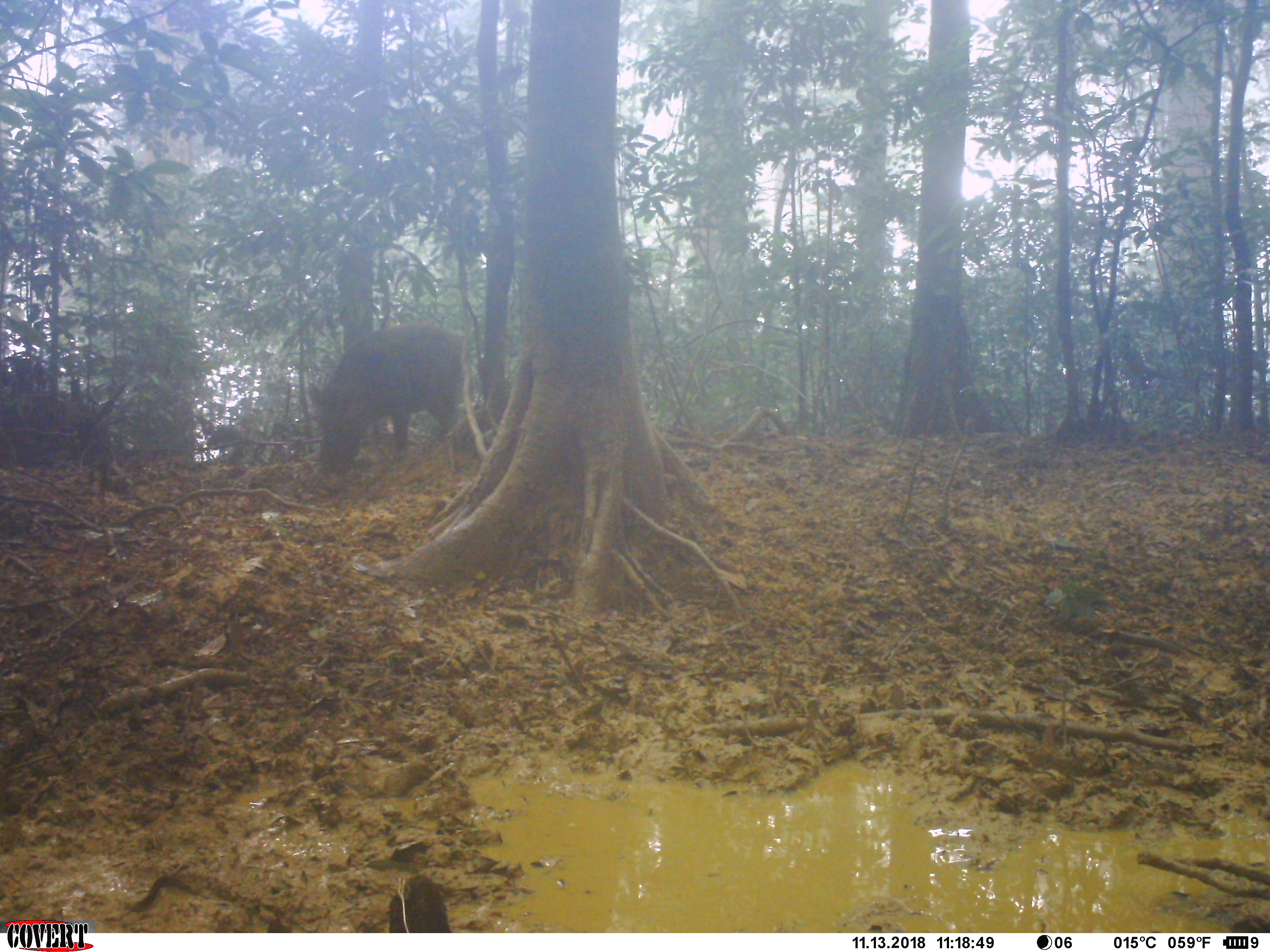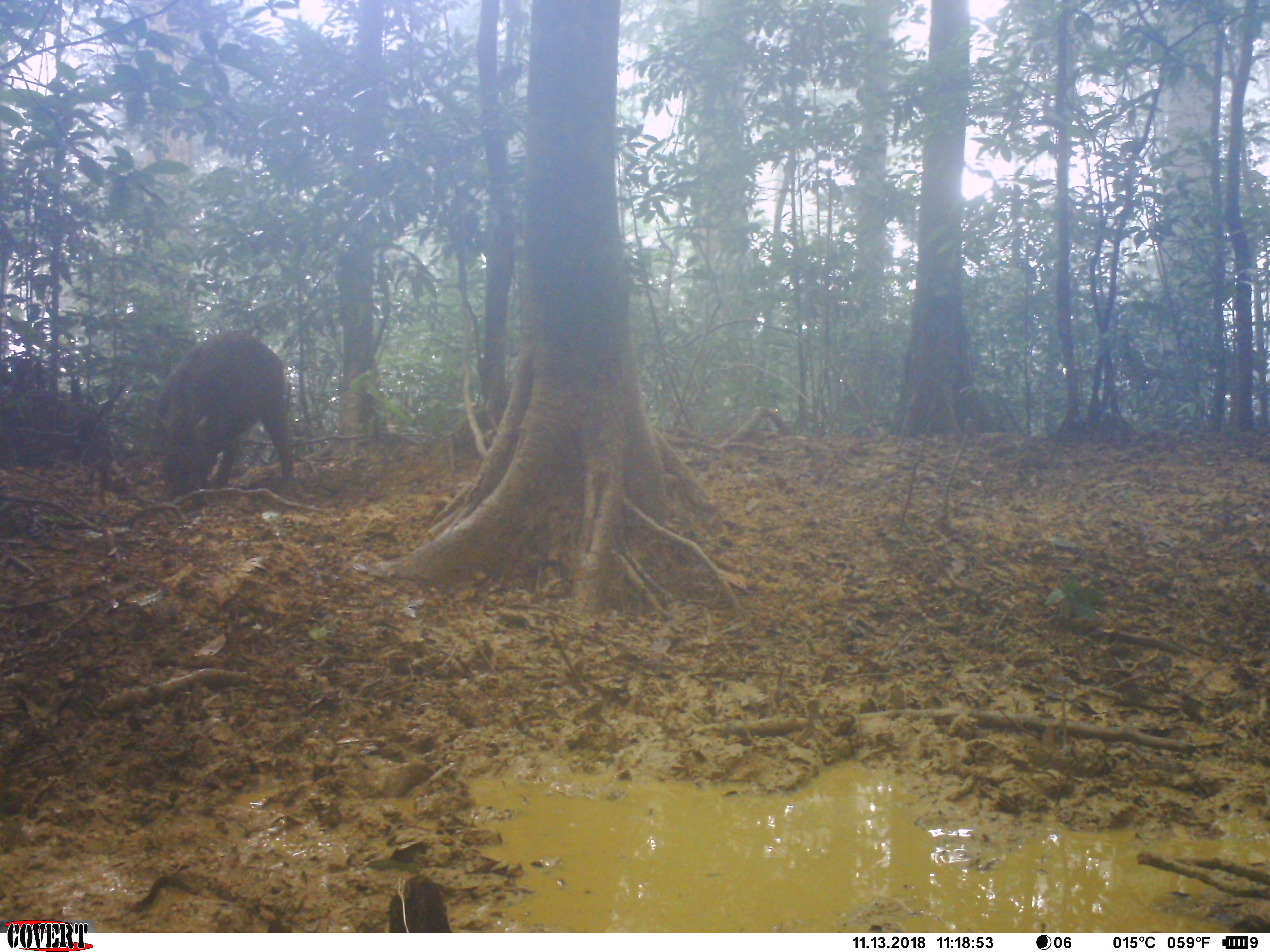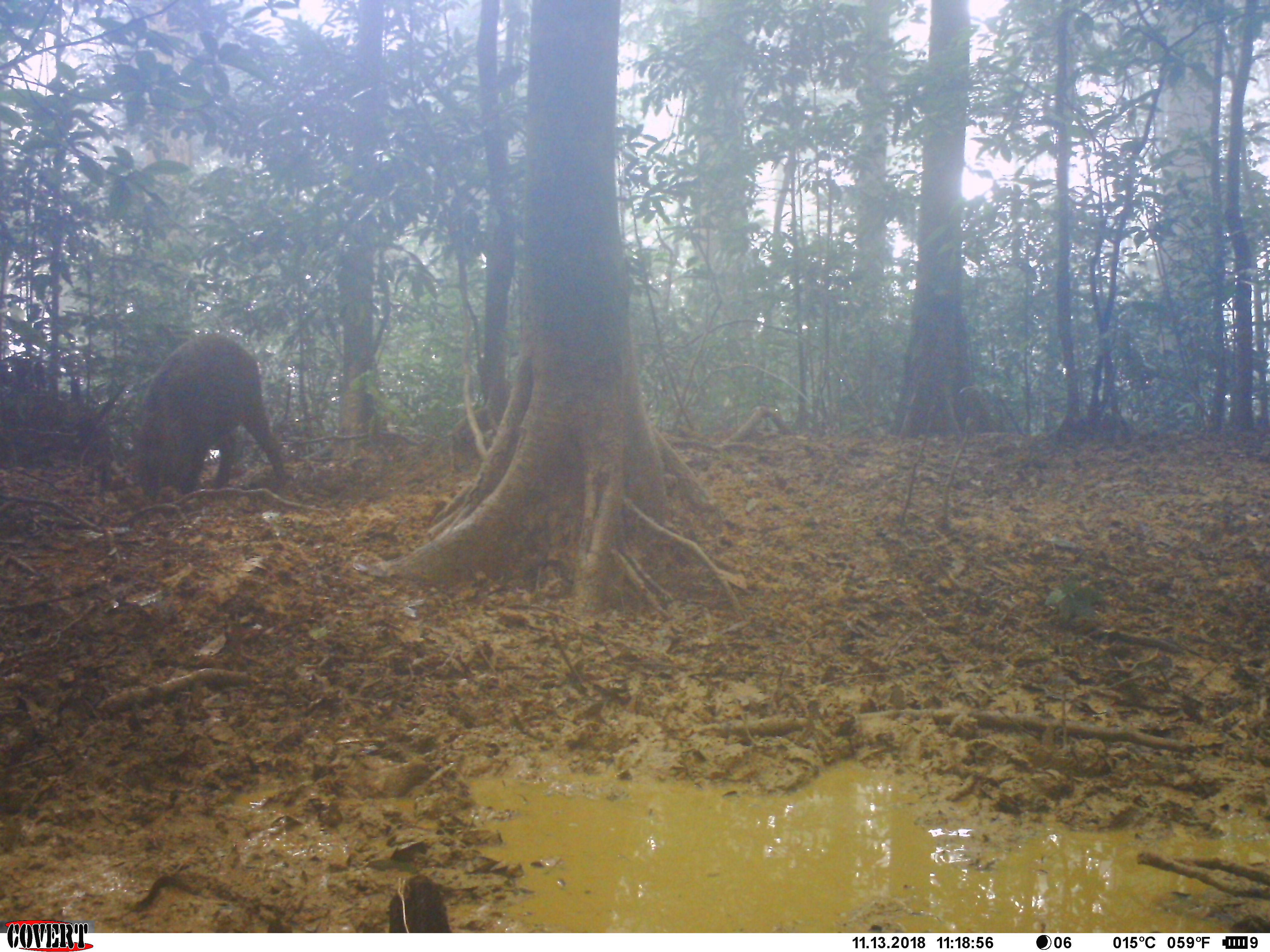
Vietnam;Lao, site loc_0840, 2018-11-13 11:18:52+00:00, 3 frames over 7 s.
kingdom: Animalia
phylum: Chordata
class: Mammalia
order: Artiodactyla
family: Suidae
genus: Sus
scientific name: Sus scrofa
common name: eurasian wild pig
Eurasian wild pig (Sus scrofa). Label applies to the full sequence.